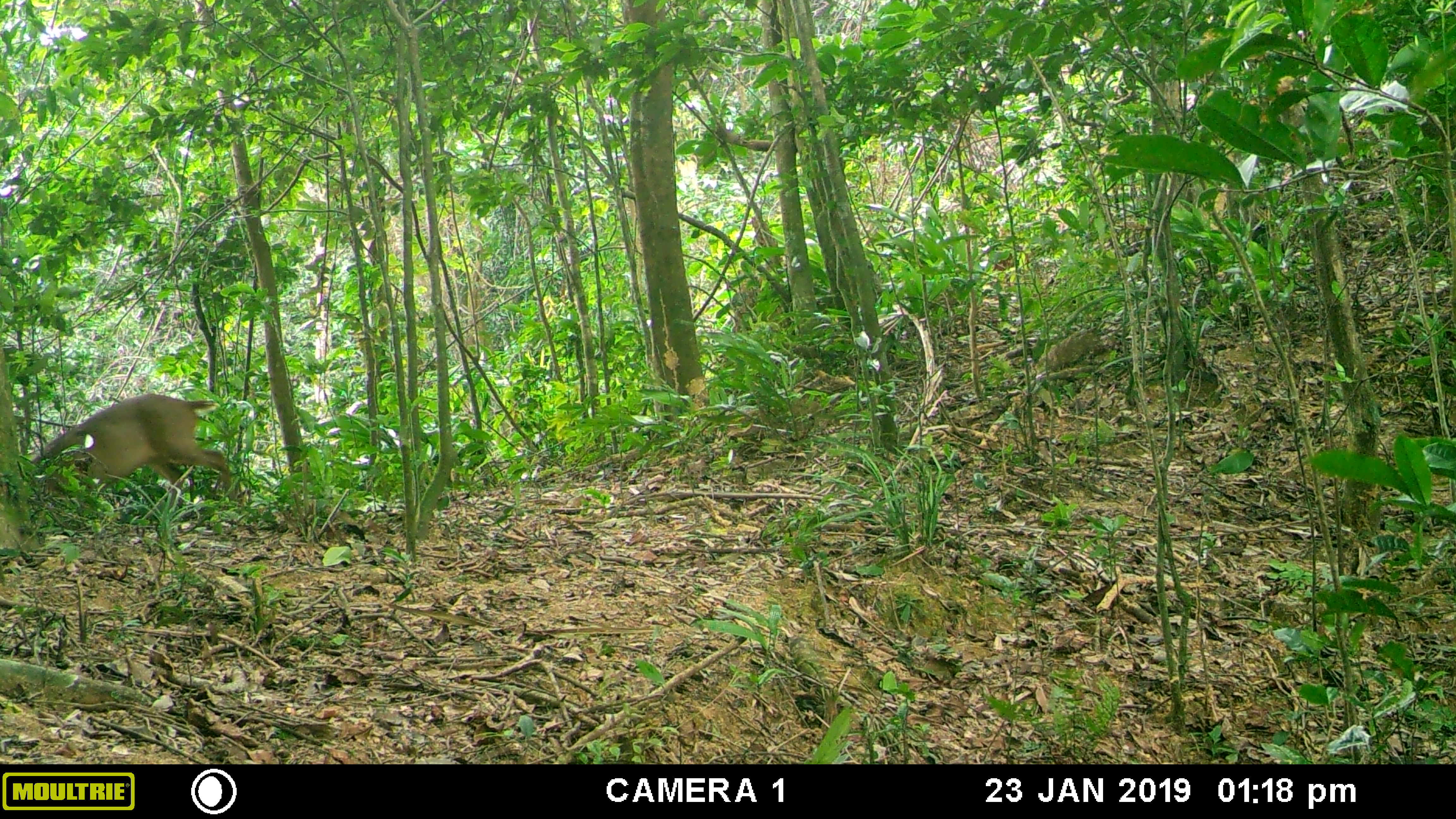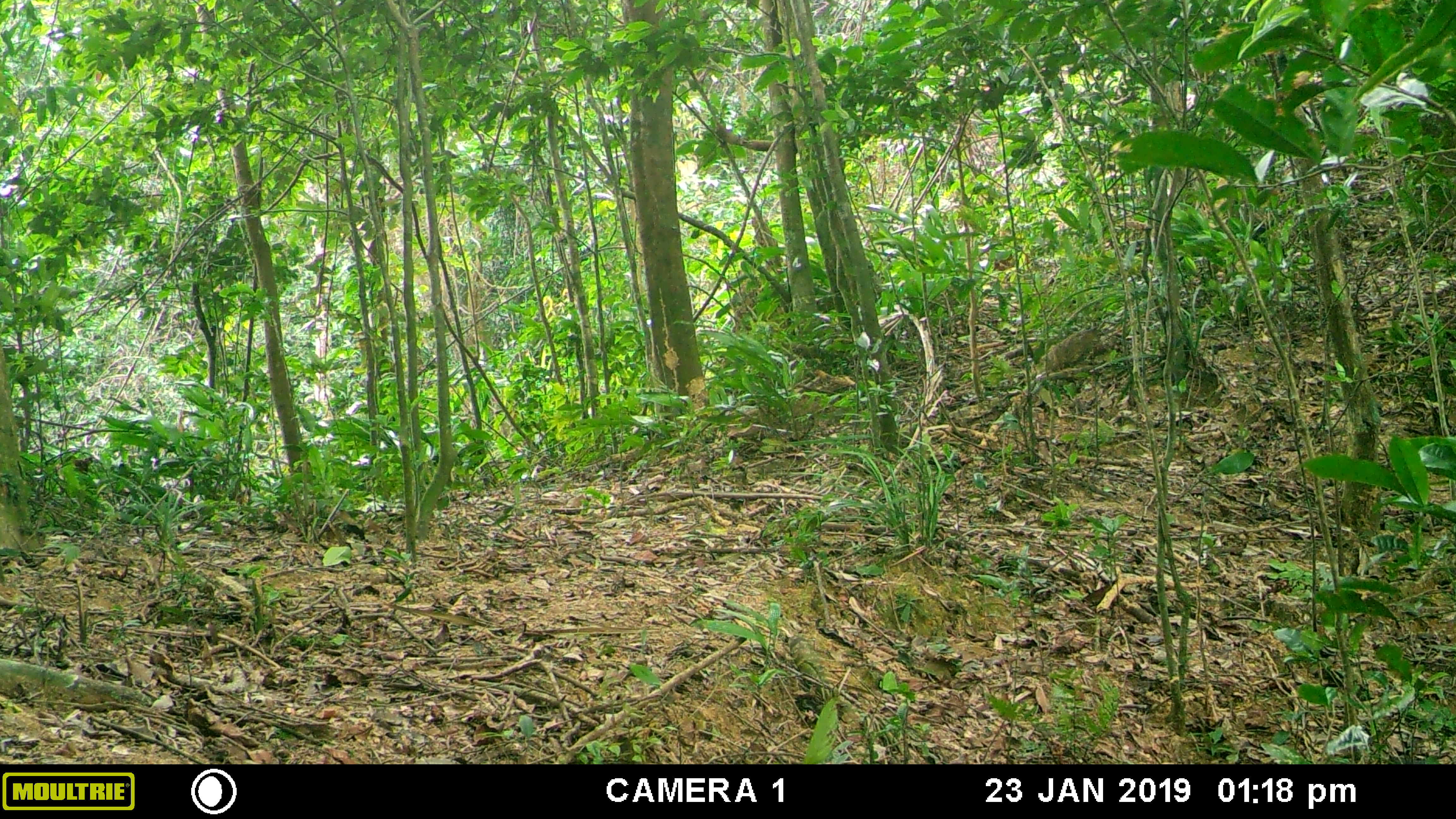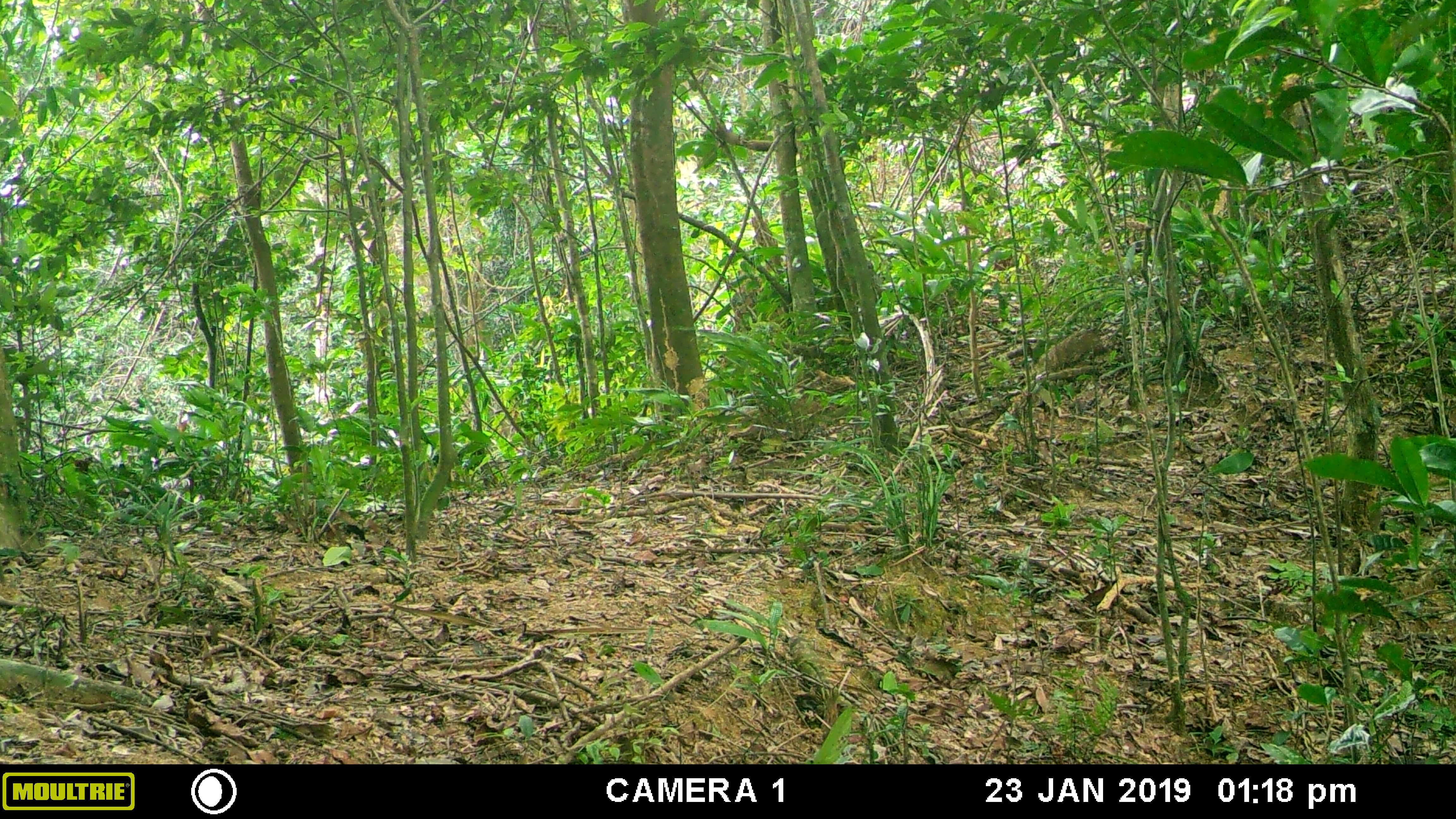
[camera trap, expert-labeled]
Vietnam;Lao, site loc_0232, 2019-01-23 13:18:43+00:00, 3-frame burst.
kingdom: Animalia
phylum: Chordata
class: Mammalia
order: Artiodactyla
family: Cervidae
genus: Muntiacus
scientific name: Muntiacus vuquangensis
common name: large-antlered muntjac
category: large antlered muntjac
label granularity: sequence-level